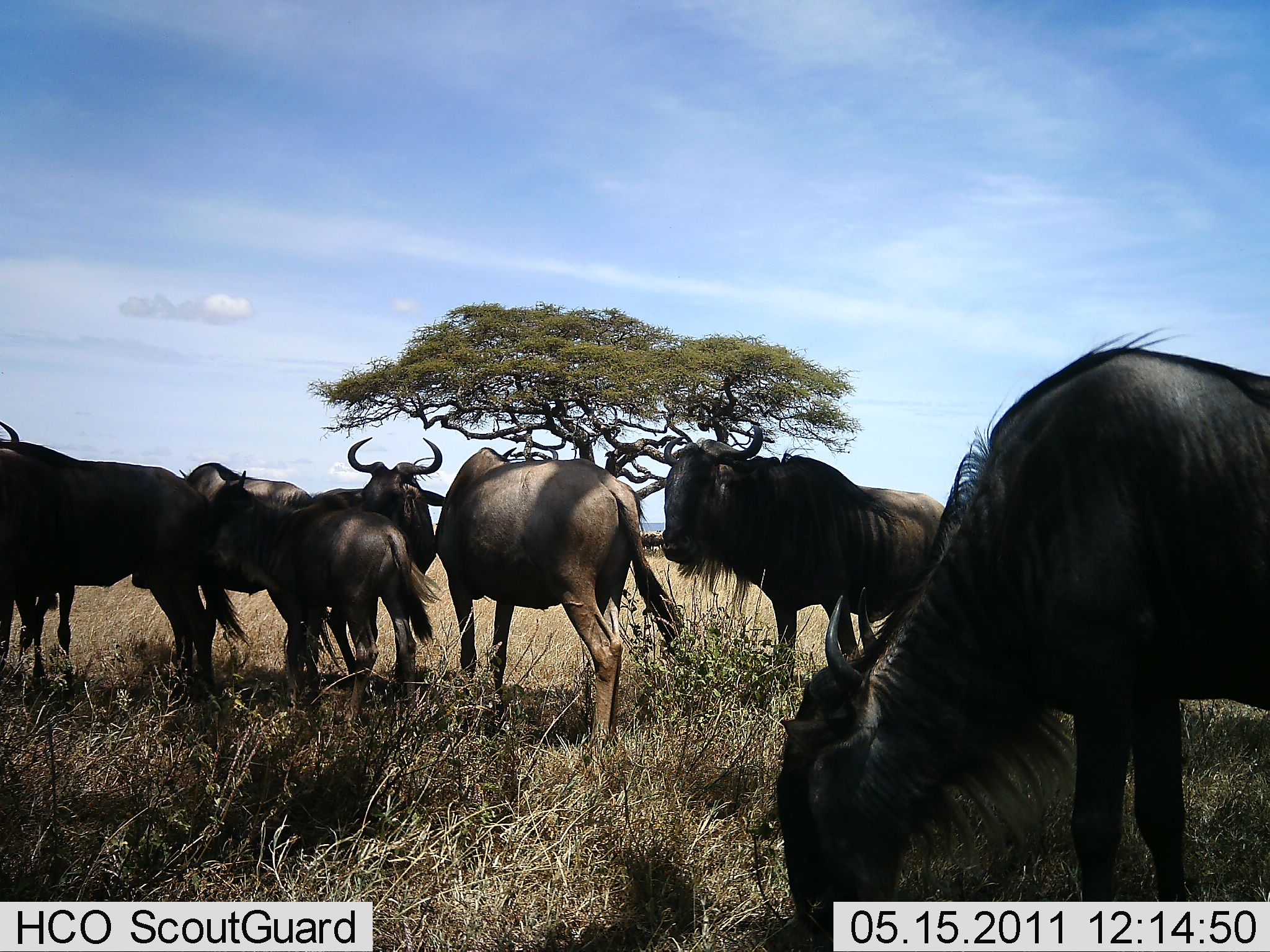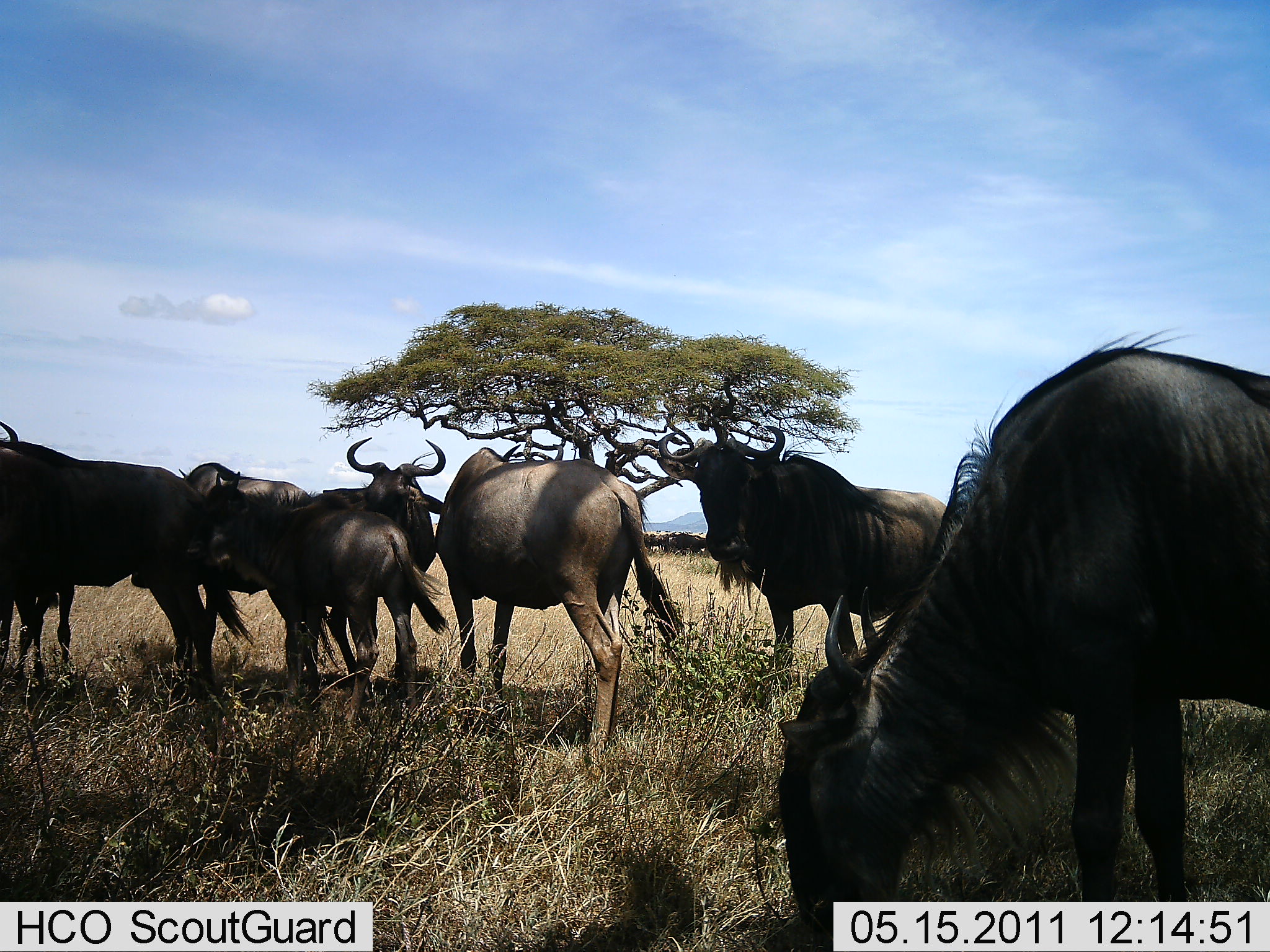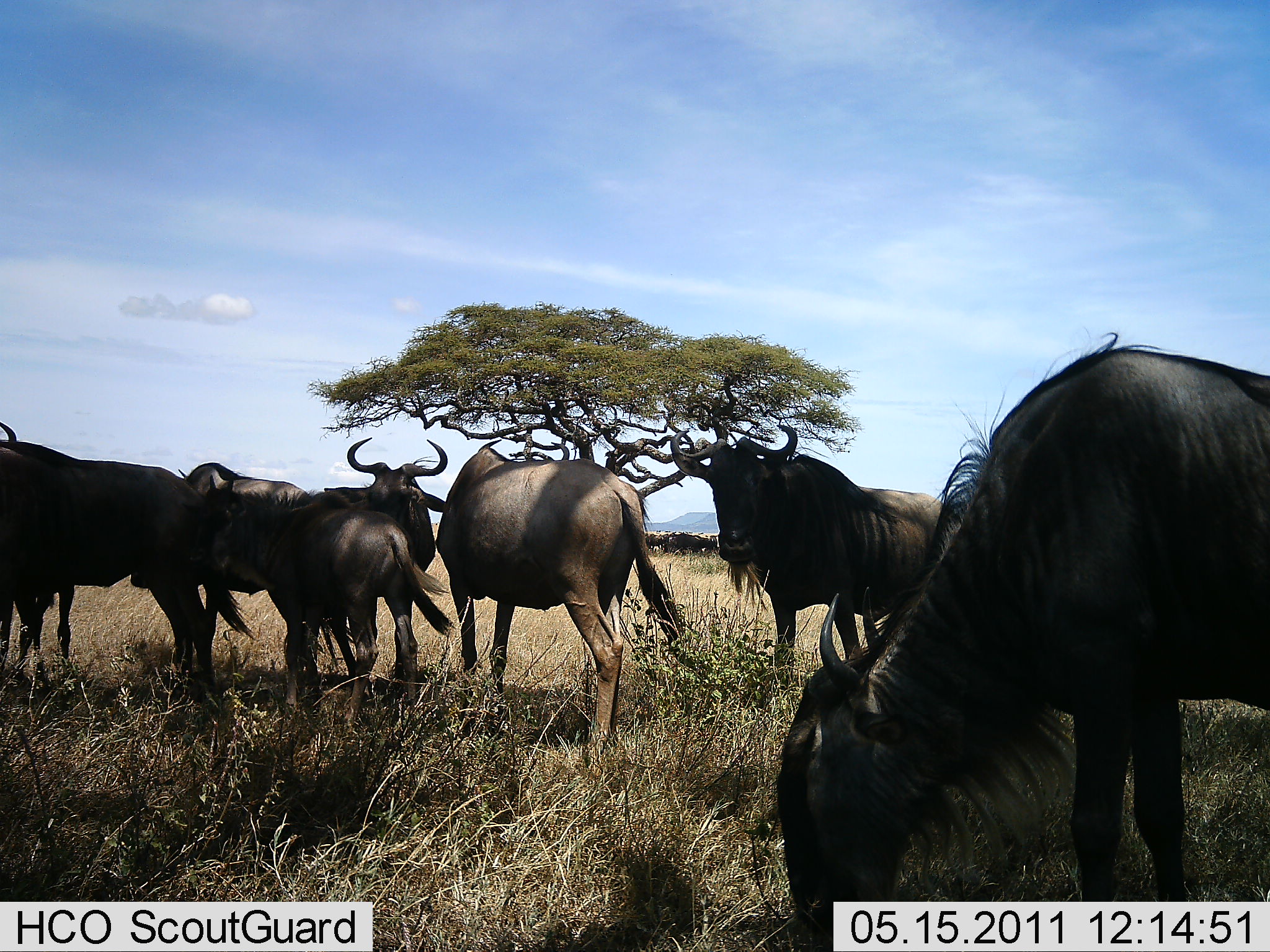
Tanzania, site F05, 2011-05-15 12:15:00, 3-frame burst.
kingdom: Animalia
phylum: Chordata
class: Mammalia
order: Artiodactyla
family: Bovidae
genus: Connochaetes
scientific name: Connochaetes taurinus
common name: blue wildebeest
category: wildebeest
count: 7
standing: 100%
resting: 20%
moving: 0%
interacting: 0%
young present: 0%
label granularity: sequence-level